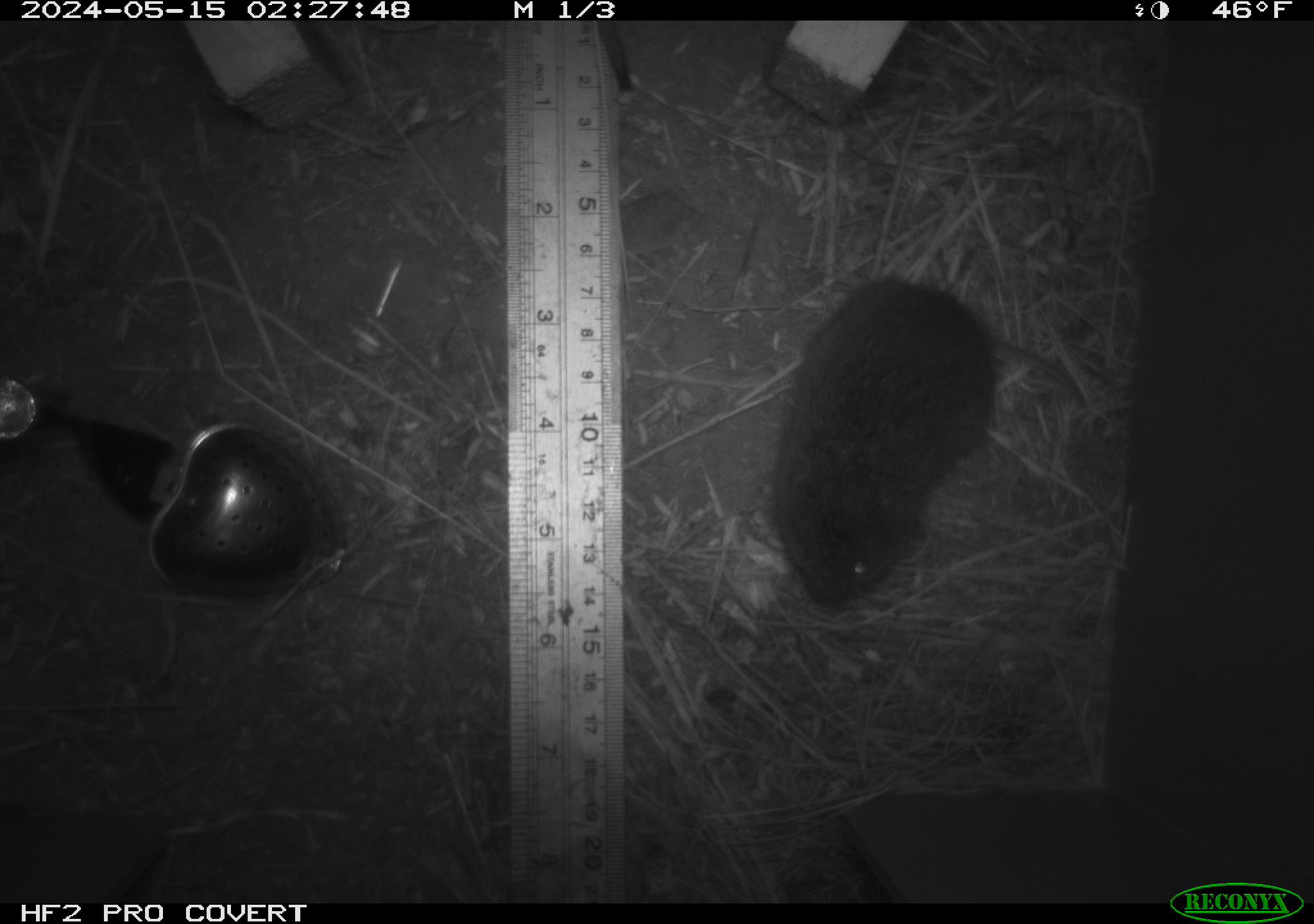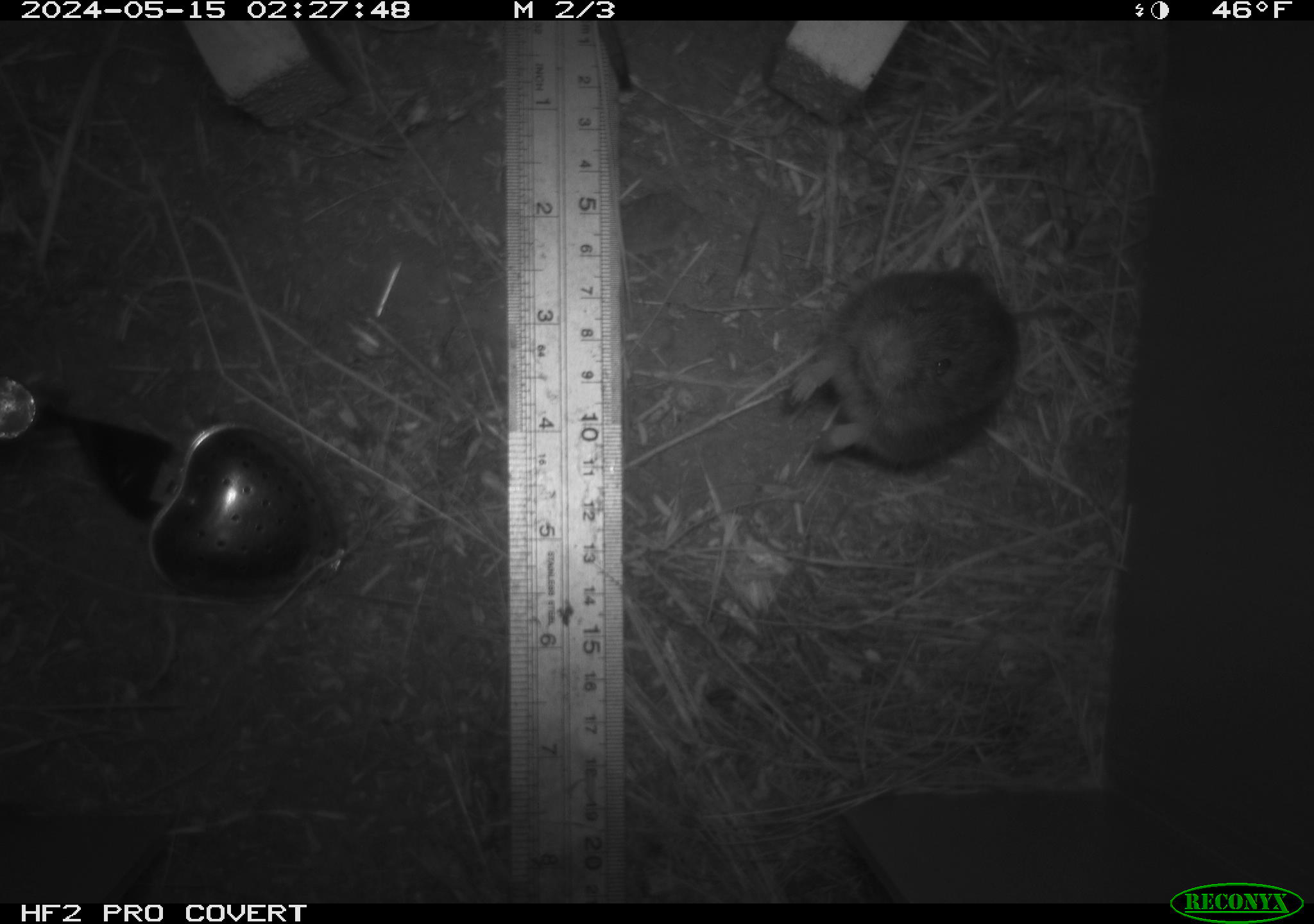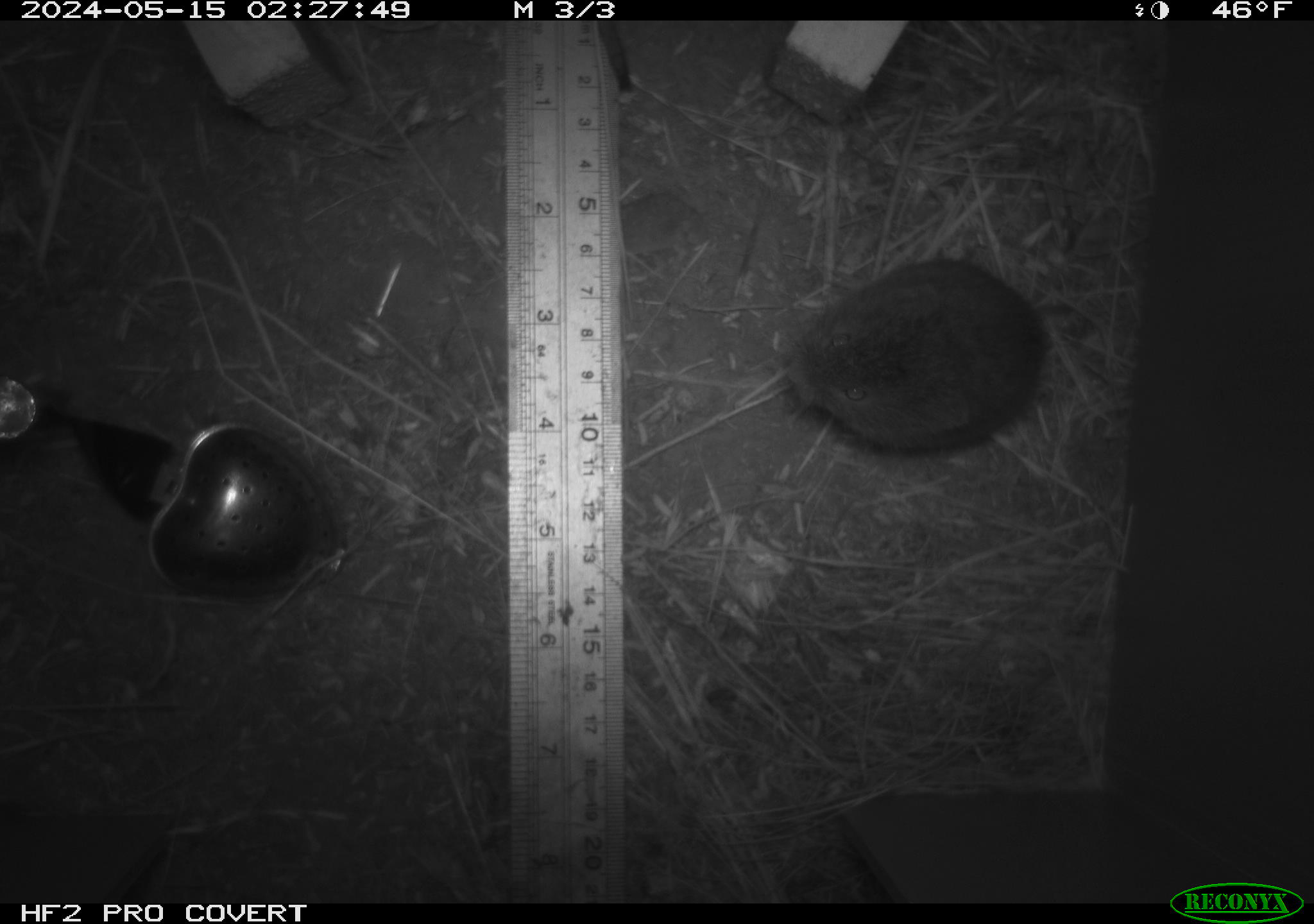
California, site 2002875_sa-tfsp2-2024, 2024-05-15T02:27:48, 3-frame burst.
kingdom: Animalia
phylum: Chordata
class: Mammalia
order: Rodentia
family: Cricetidae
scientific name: Arvicolinae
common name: voles, lemmings, and muskrats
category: arvicolinae subfamily